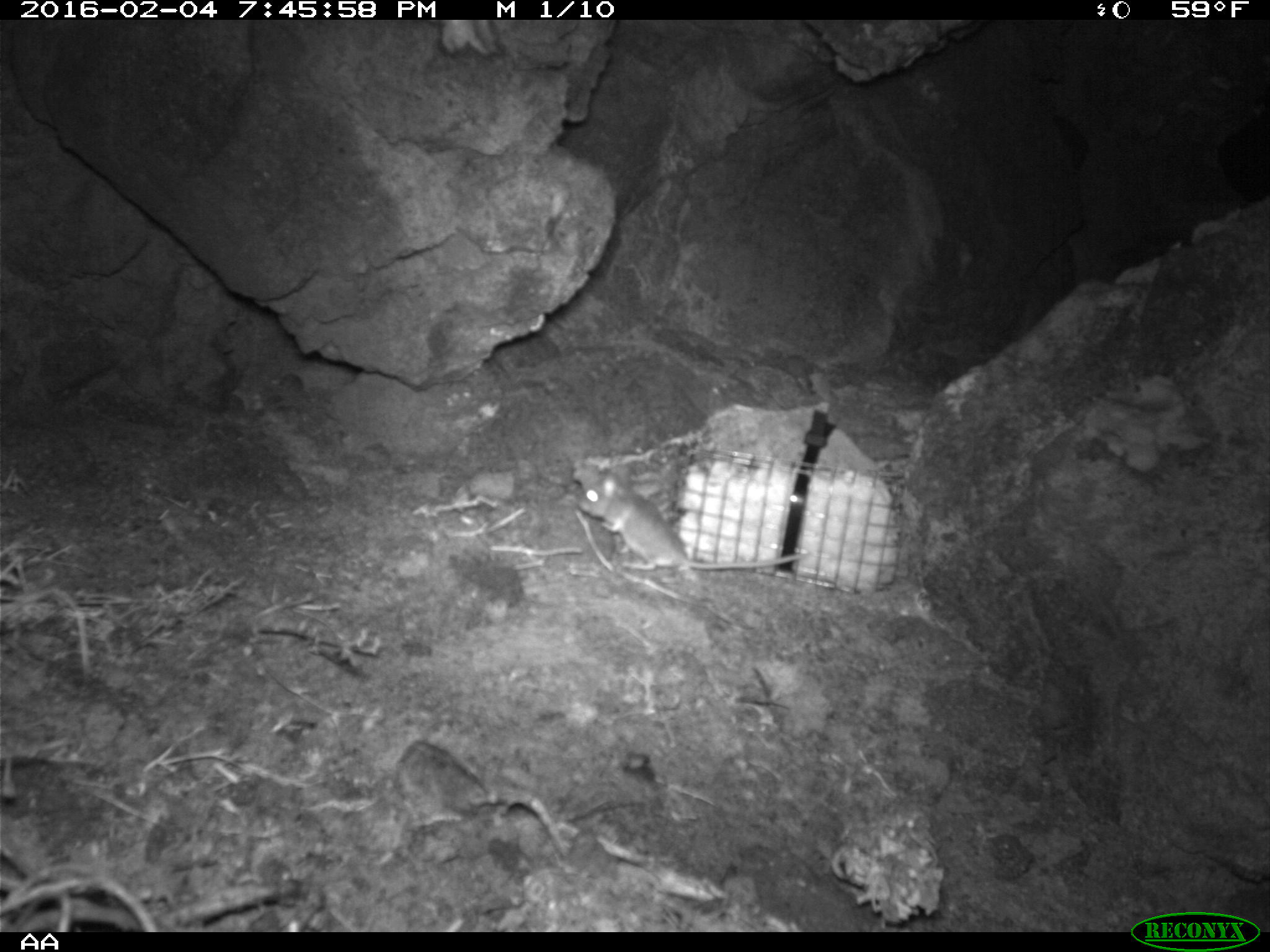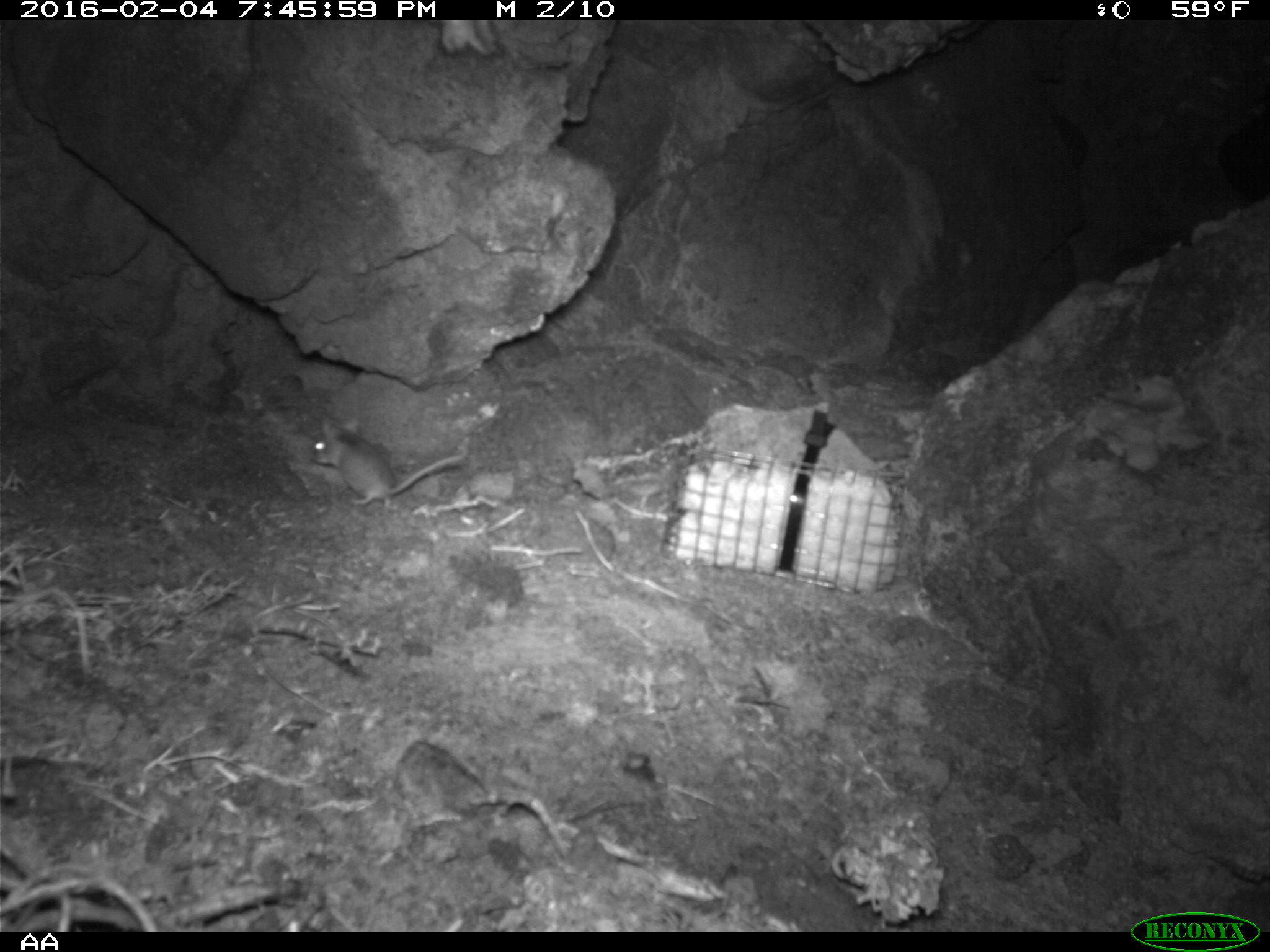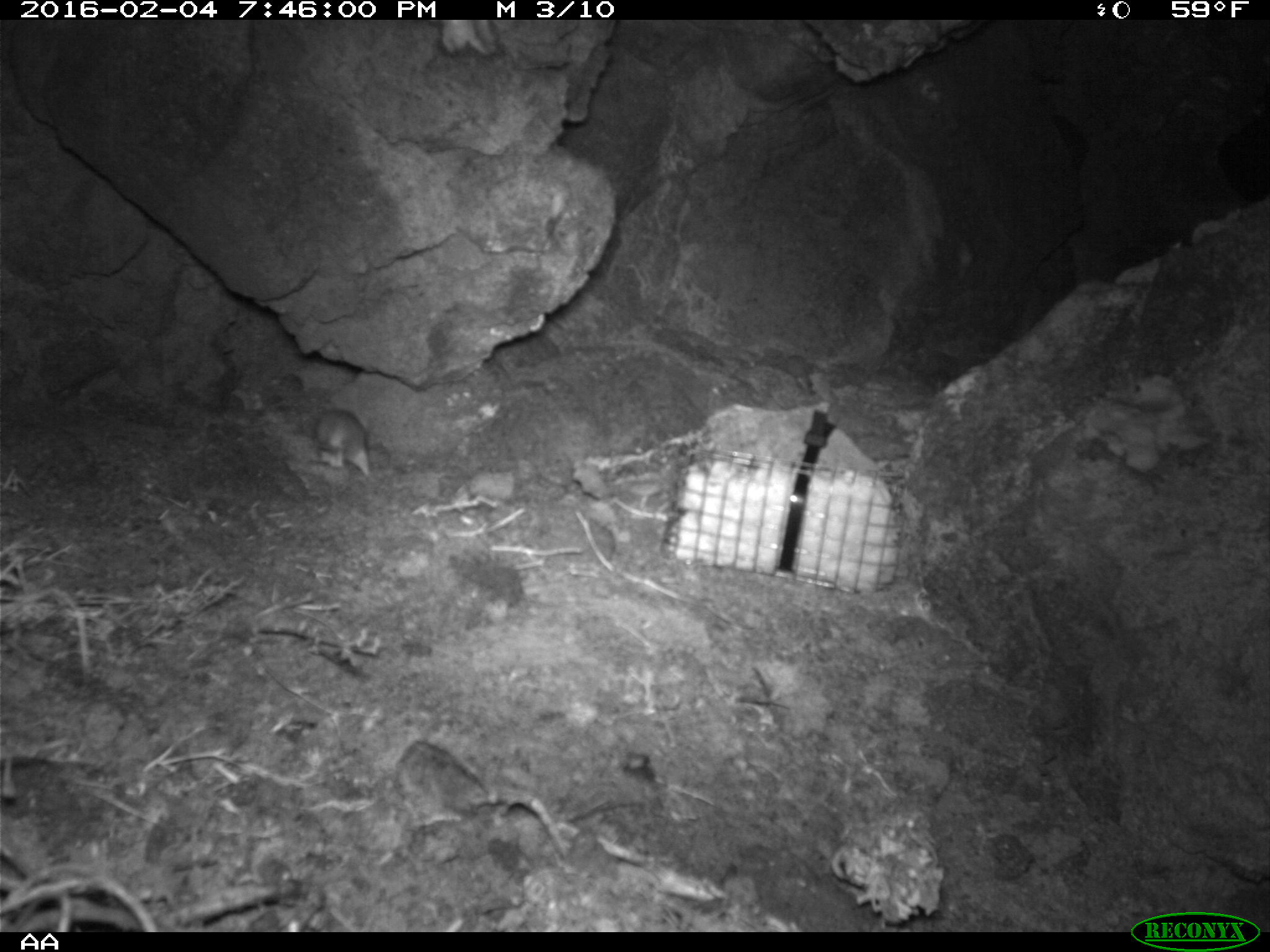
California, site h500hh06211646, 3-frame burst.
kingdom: Animalia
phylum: Chordata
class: Mammalia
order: Rodentia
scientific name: Rodentia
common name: rodent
Rodent (Rodentia).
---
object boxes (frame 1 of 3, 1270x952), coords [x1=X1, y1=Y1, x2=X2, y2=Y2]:
rodent: [x1=579, y1=464, x2=802, y2=570]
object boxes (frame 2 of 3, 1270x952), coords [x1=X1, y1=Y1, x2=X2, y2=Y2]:
rodent: [x1=309, y1=418, x2=466, y2=506]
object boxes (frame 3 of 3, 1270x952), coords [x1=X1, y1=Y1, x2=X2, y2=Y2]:
rodent: [x1=313, y1=390, x2=370, y2=478]